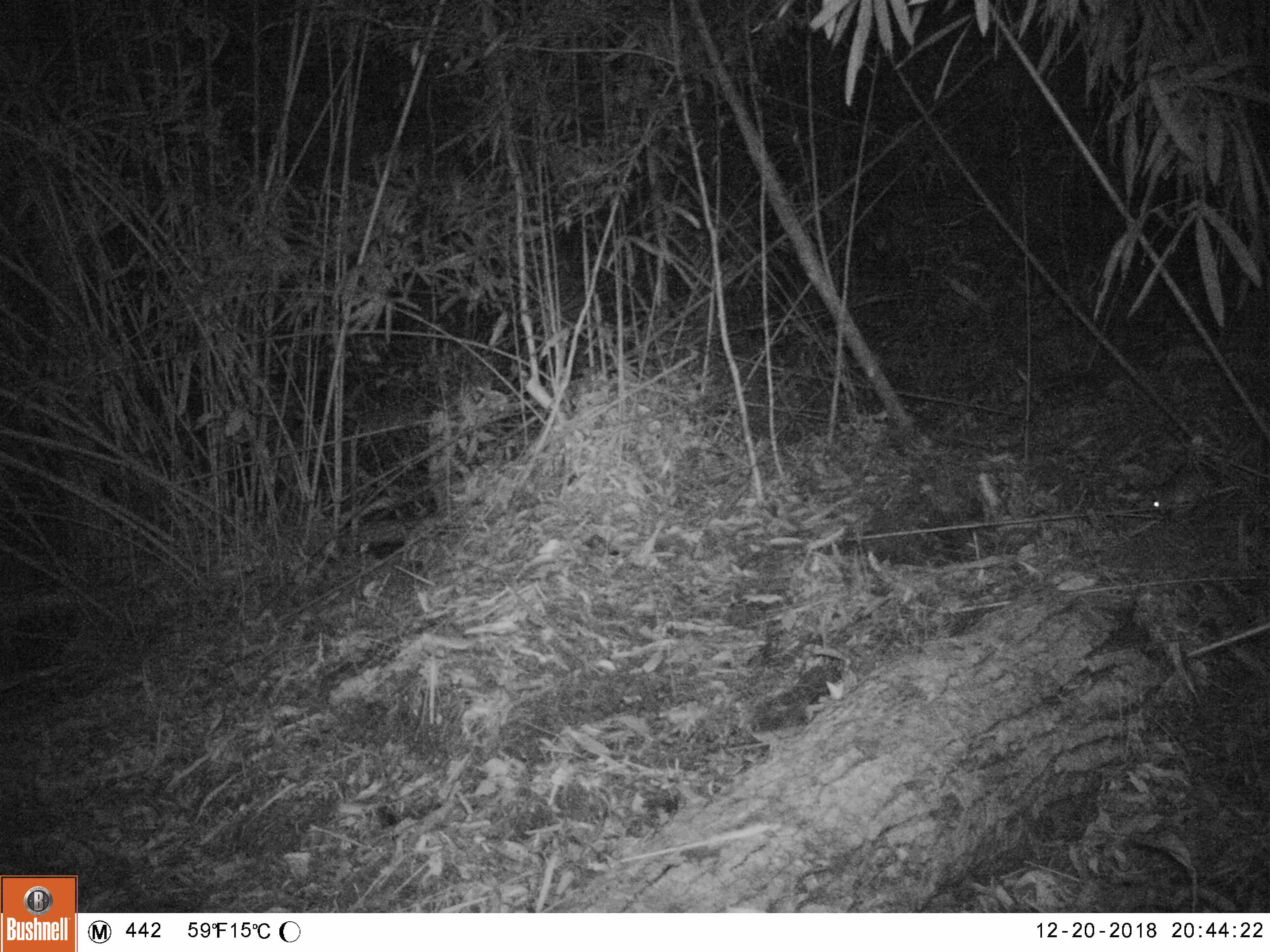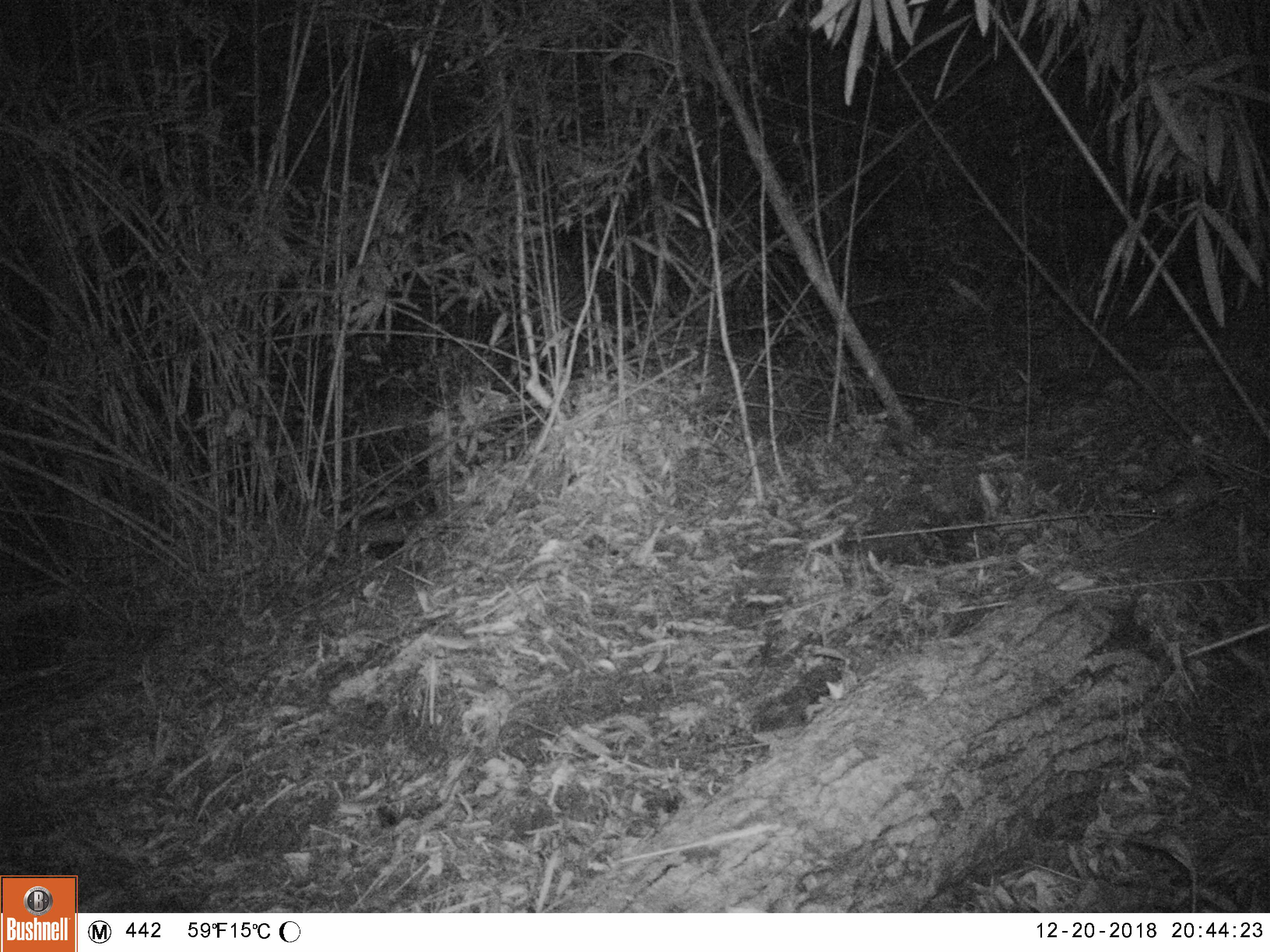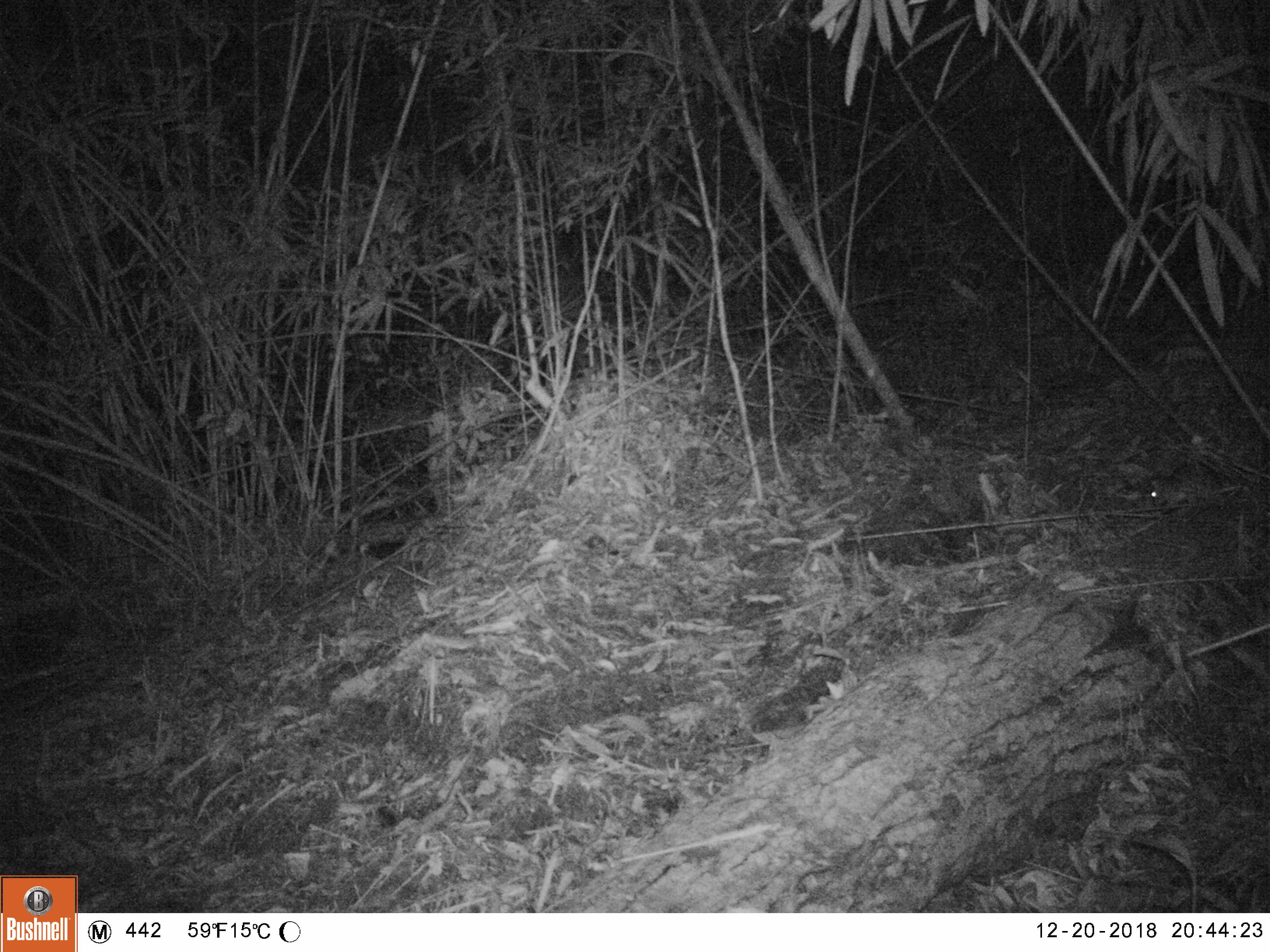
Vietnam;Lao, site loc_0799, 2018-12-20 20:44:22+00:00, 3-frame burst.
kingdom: Animalia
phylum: Chordata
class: Mammalia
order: Rodentia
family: Muridae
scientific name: Muridae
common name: old-world mice and rats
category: unidentified murid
Unidentified murid (old-world mice and rats) (Muridae). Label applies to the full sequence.